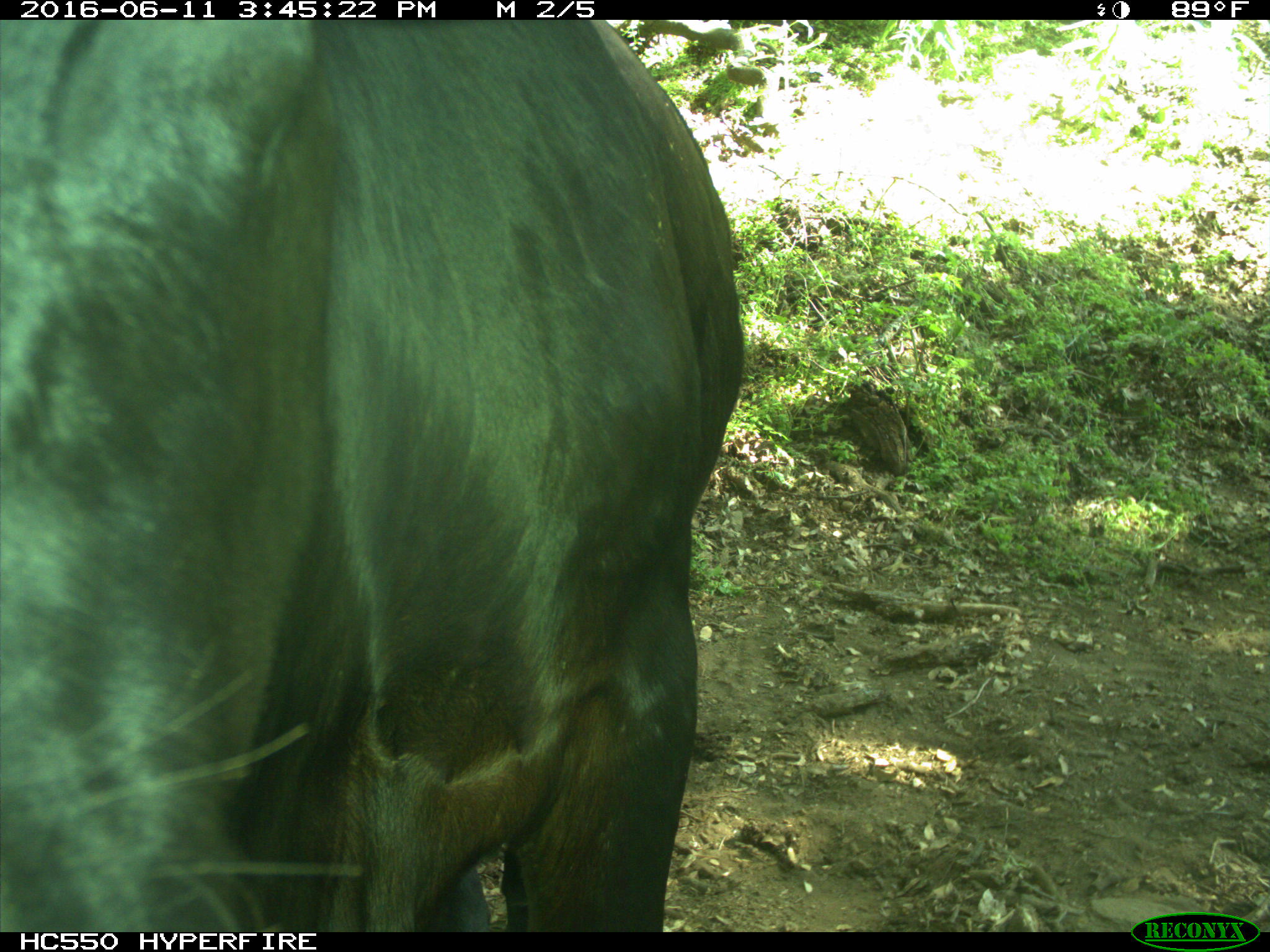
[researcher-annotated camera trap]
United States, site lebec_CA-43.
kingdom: Animalia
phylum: Chordata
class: Mammalia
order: Artiodactyla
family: Bovidae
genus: Bos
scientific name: Bos taurus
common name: domestic cow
Bos taurus (domestic cow).